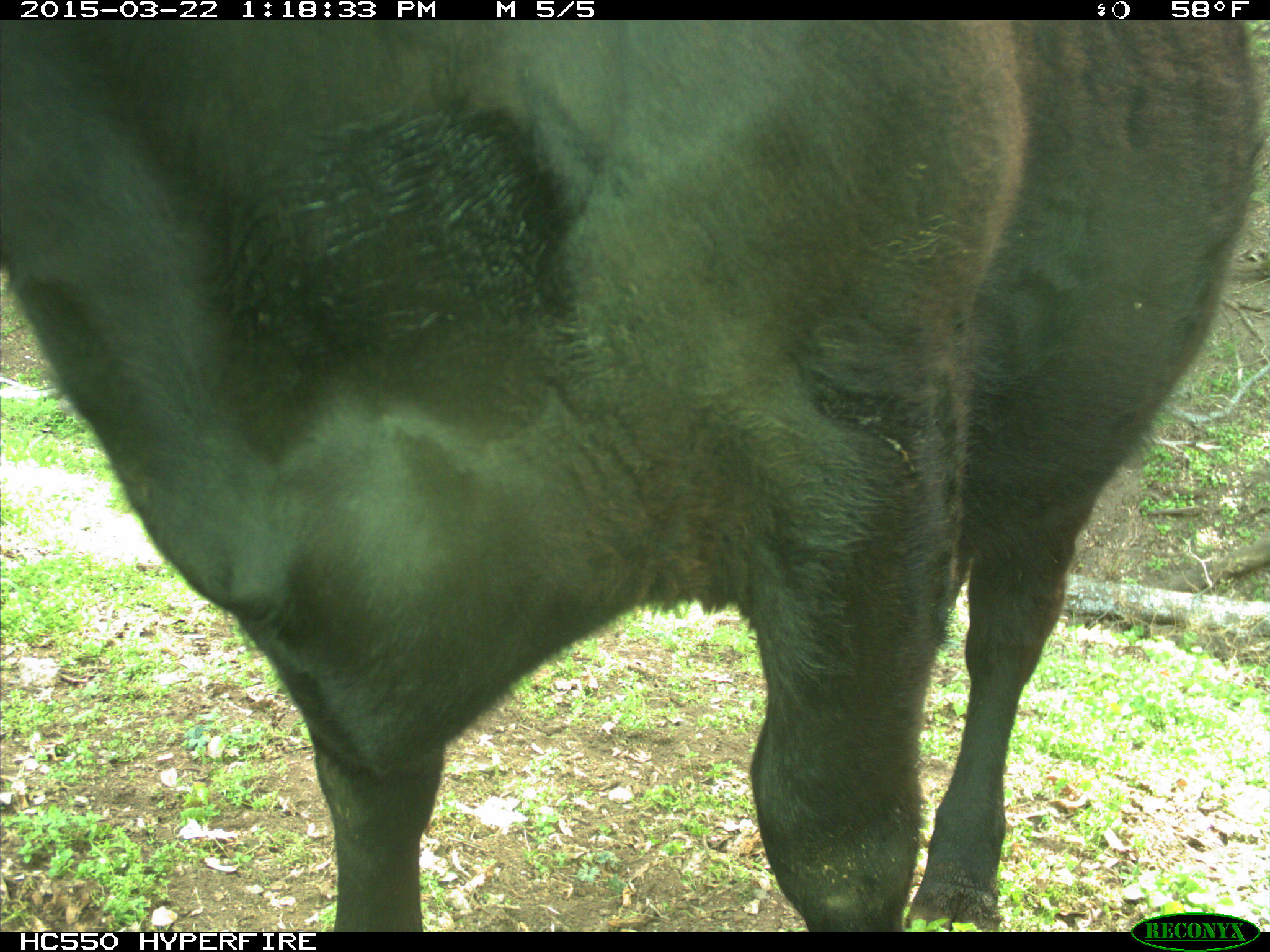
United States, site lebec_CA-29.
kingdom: Animalia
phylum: Chordata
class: Mammalia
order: Artiodactyla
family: Bovidae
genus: Bos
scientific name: Bos taurus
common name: domestic cow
Bos taurus (domestic cow).